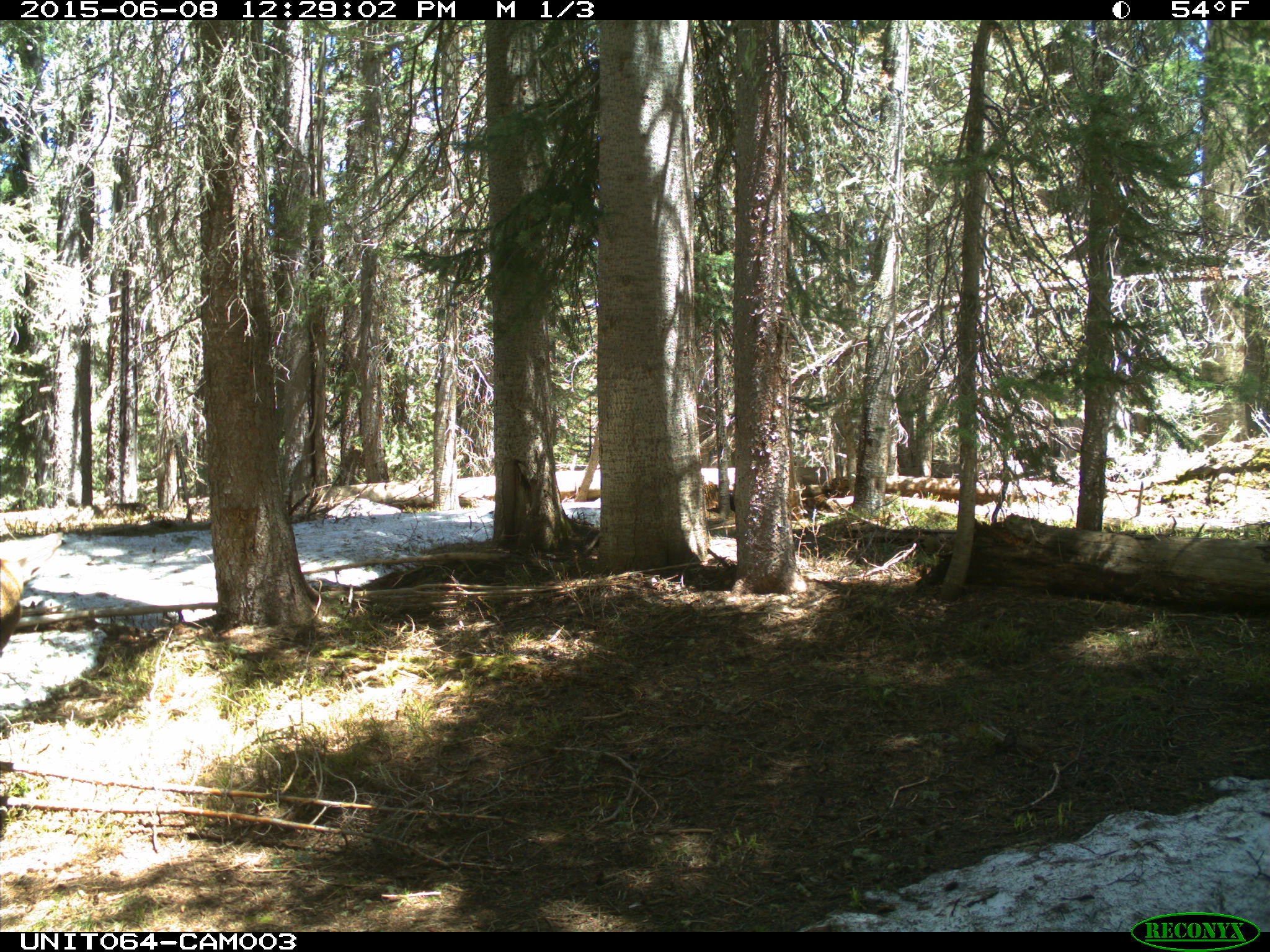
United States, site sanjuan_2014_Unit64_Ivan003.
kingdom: Animalia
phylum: Chordata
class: Mammalia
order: Artiodactyla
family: Cervidae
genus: Cervus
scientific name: Cervus elaphus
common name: red deer